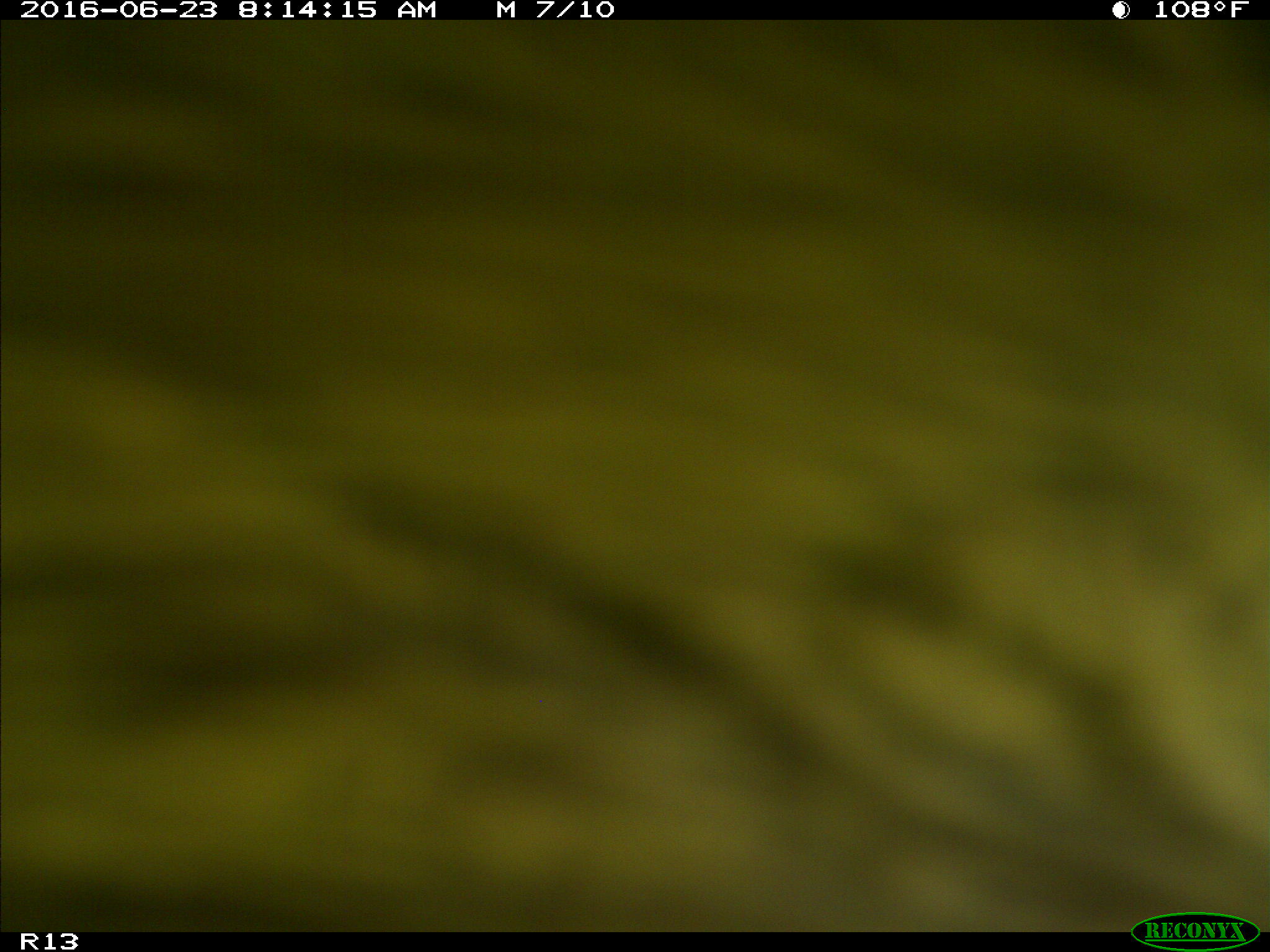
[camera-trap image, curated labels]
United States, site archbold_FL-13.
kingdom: Animalia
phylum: Chordata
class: Mammalia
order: Artiodactyla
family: Bovidae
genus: Bos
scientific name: Bos taurus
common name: domestic cow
Bos taurus (domestic cow).